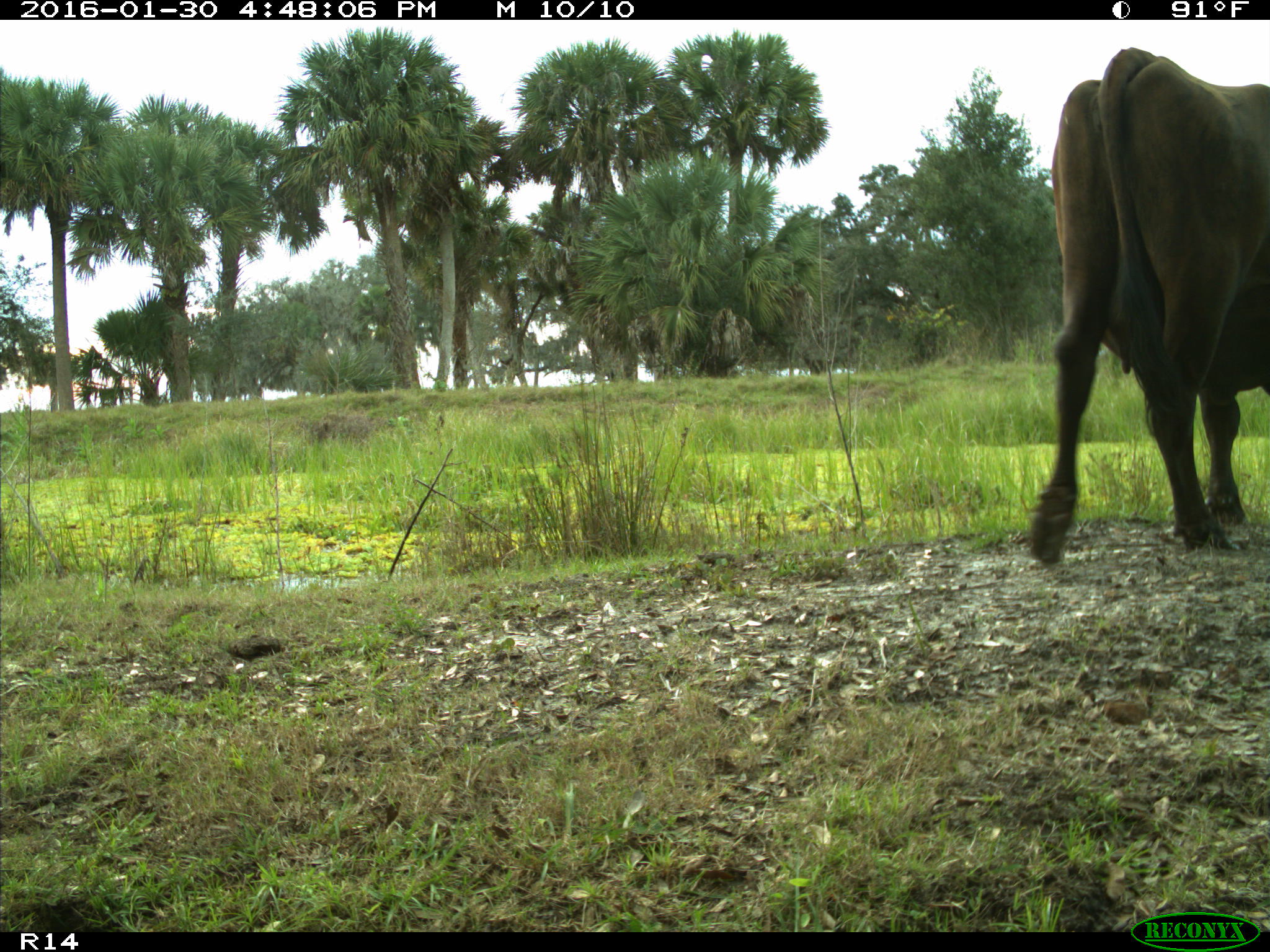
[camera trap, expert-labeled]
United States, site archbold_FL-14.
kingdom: Animalia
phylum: Chordata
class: Mammalia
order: Artiodactyla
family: Bovidae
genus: Bos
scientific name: Bos taurus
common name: domestic cow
Bos taurus (domestic cow).